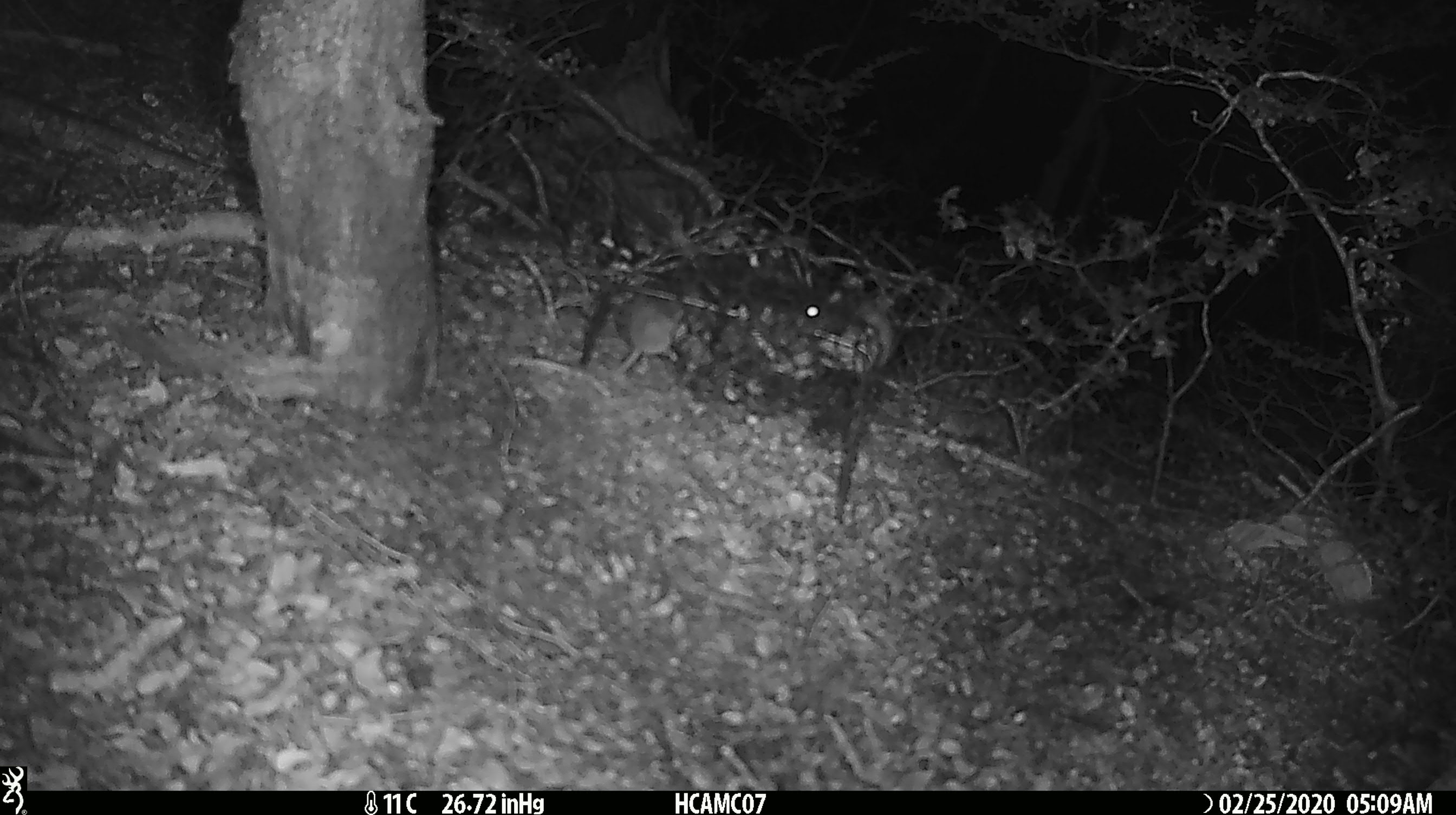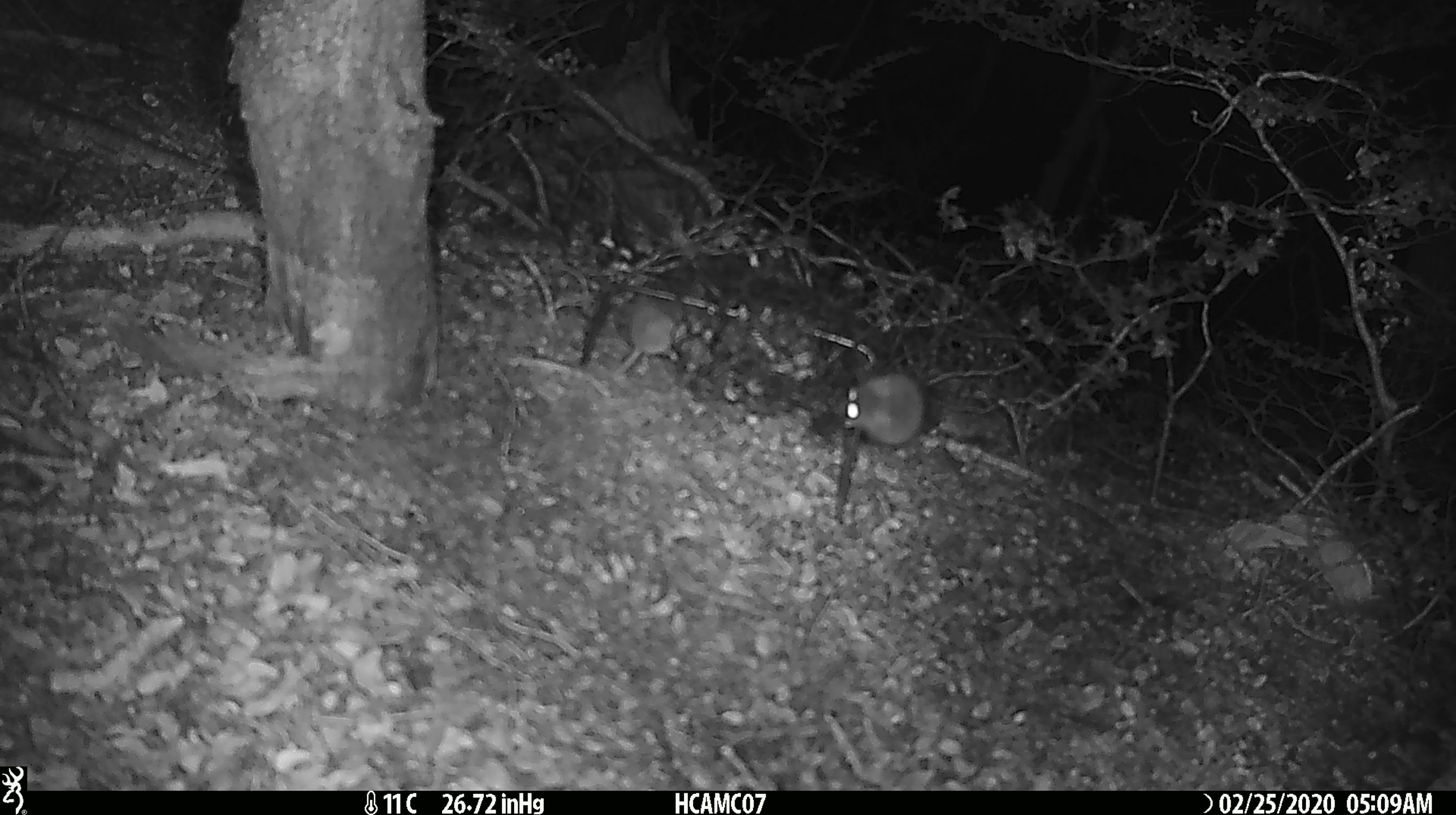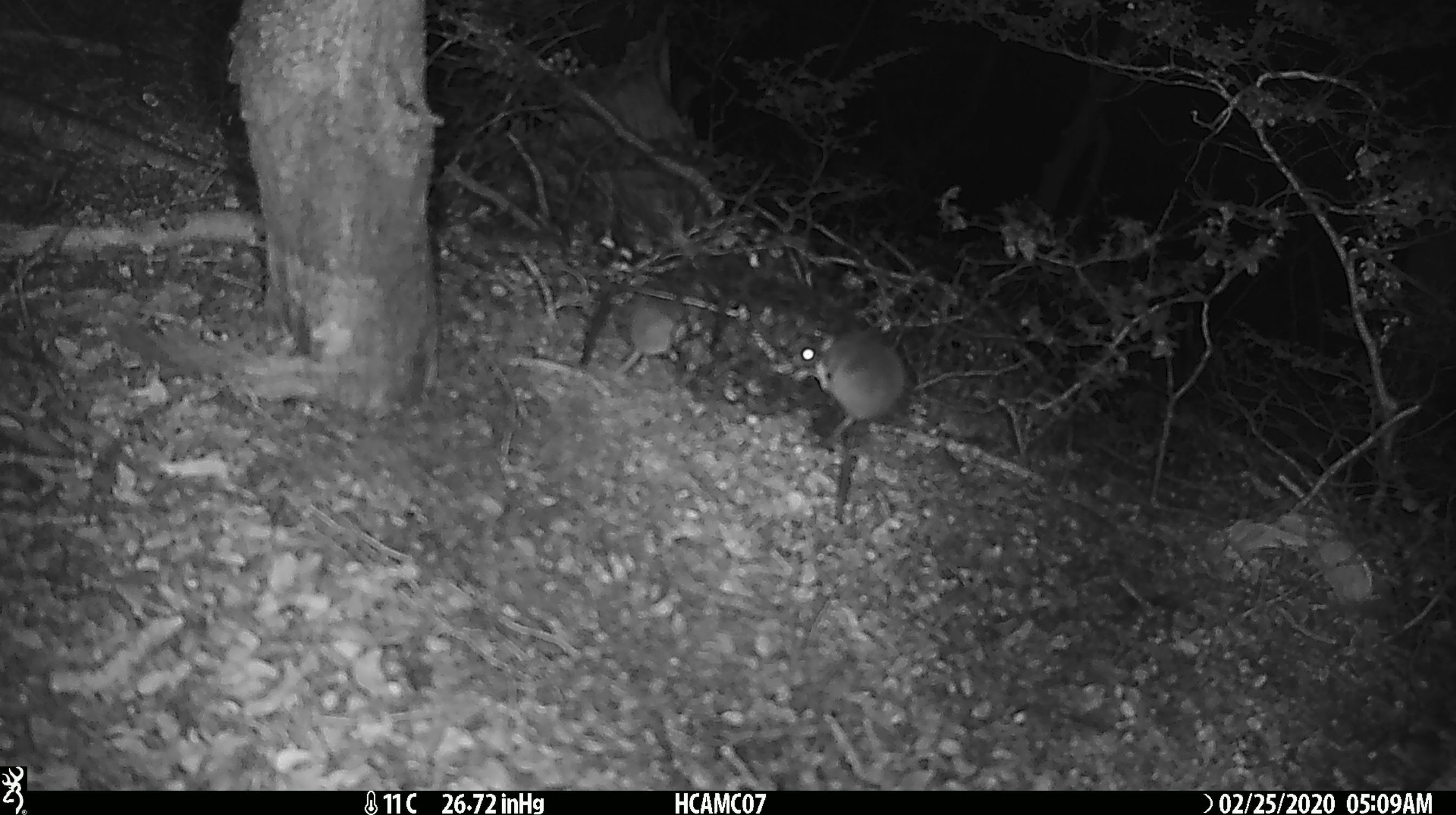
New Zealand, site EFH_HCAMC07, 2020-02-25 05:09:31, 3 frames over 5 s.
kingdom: Animalia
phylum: Chordata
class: Mammalia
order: Rodentia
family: Muridae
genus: Mus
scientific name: Mus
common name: mouse